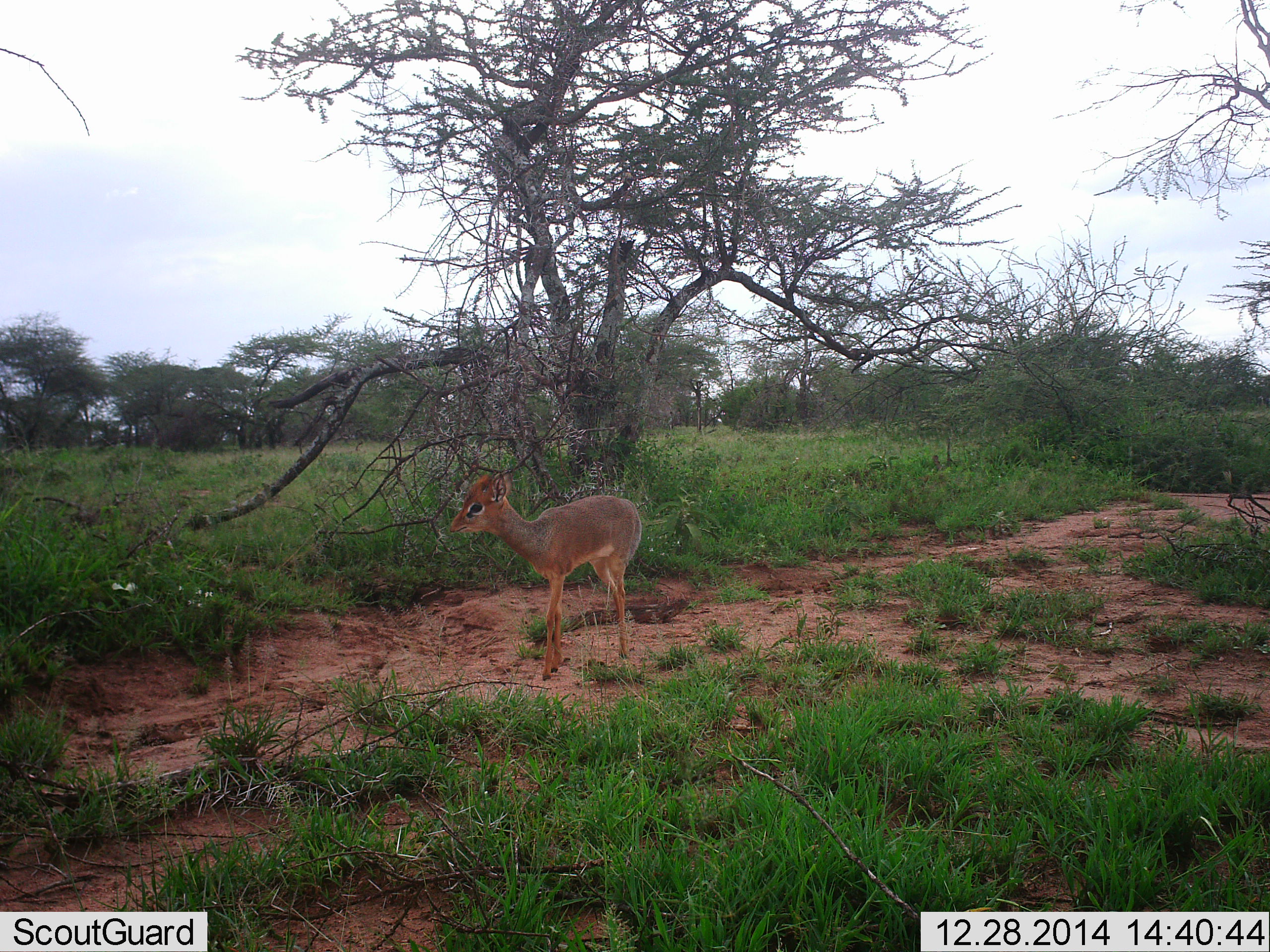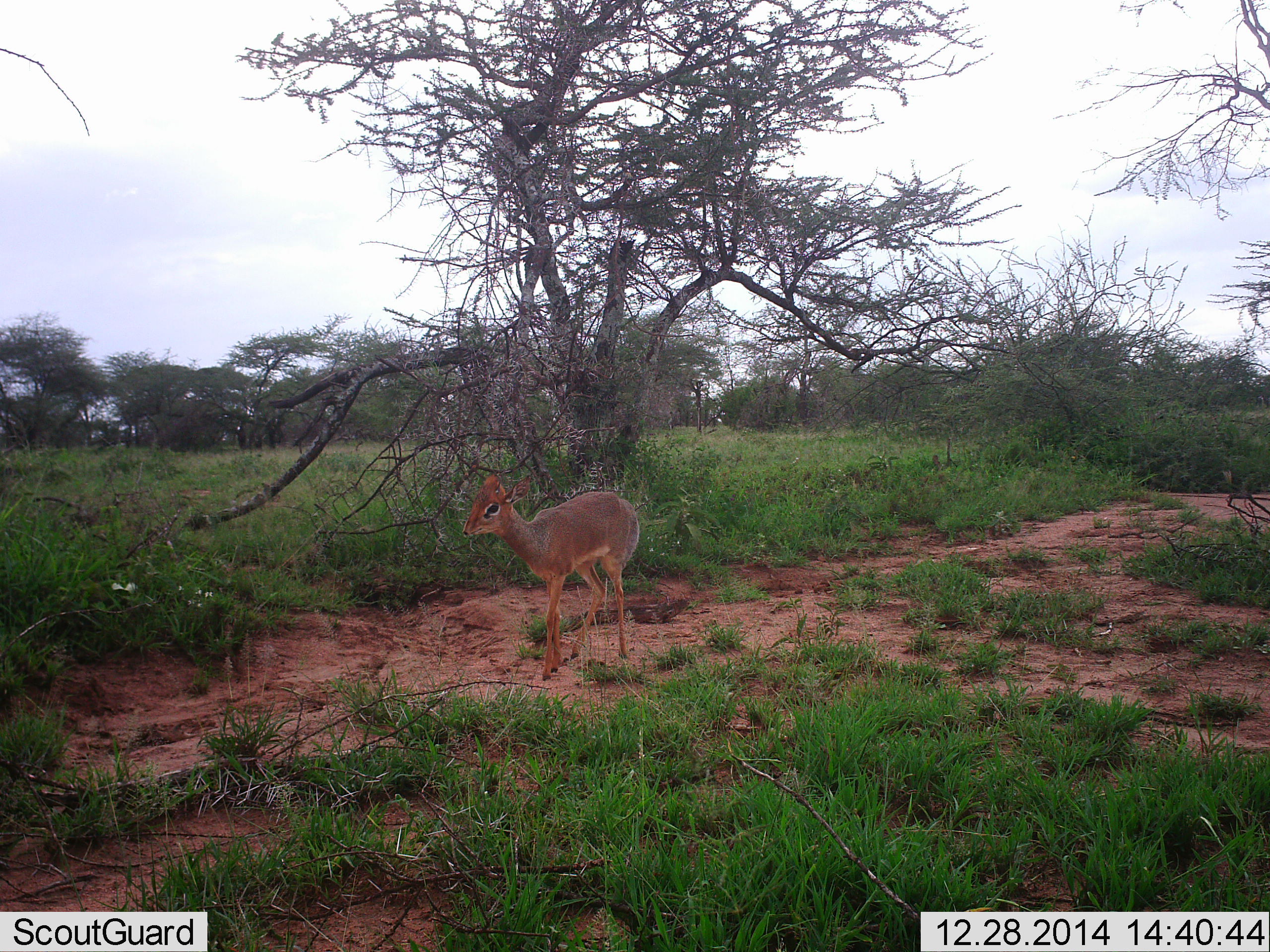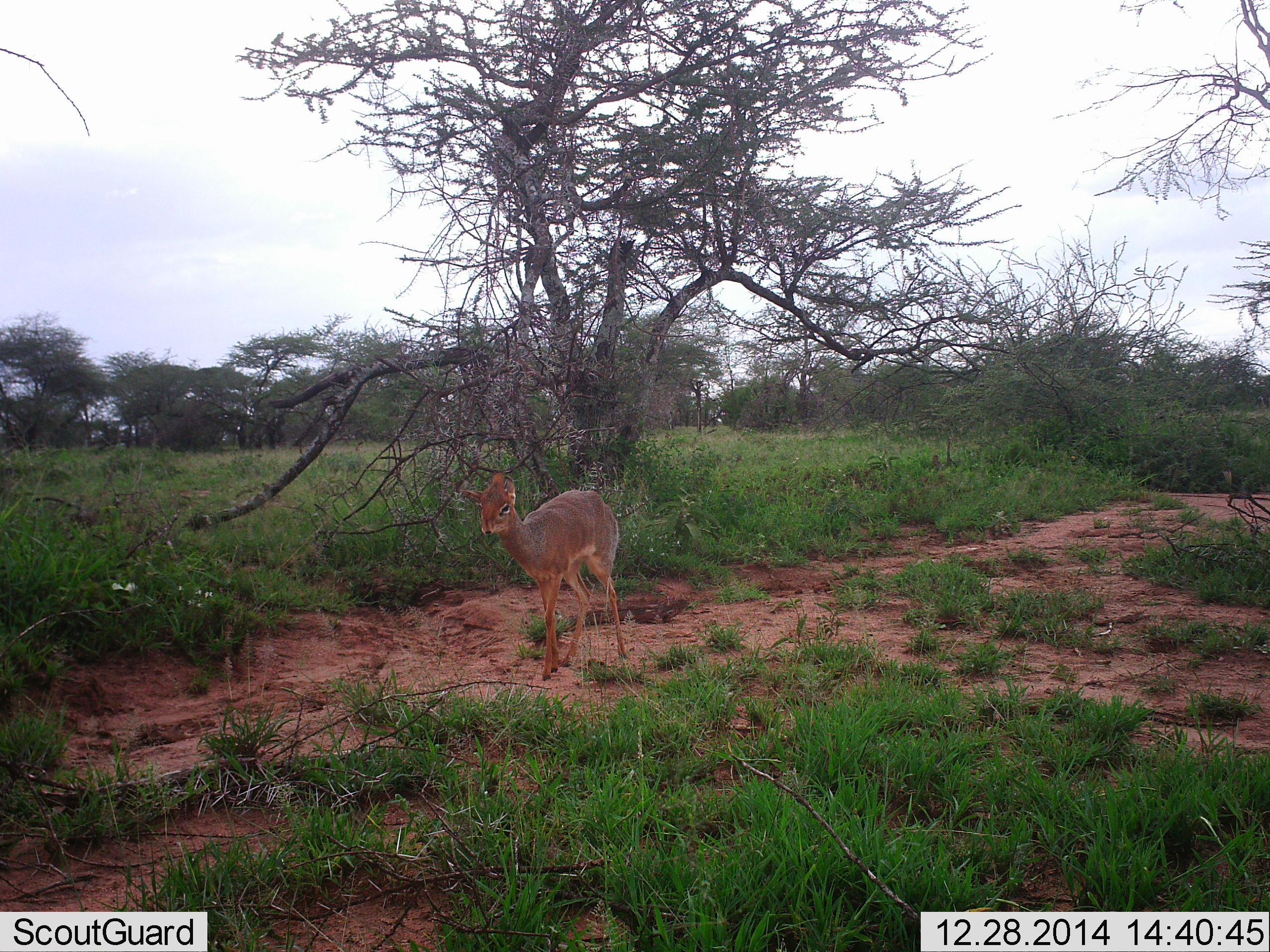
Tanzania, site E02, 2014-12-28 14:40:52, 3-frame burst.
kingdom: Animalia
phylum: Chordata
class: Mammalia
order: Artiodactyla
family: Bovidae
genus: Madoqua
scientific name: Madoqua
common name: dikdik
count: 1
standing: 70%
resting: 0%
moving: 30%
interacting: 0%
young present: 0%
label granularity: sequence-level